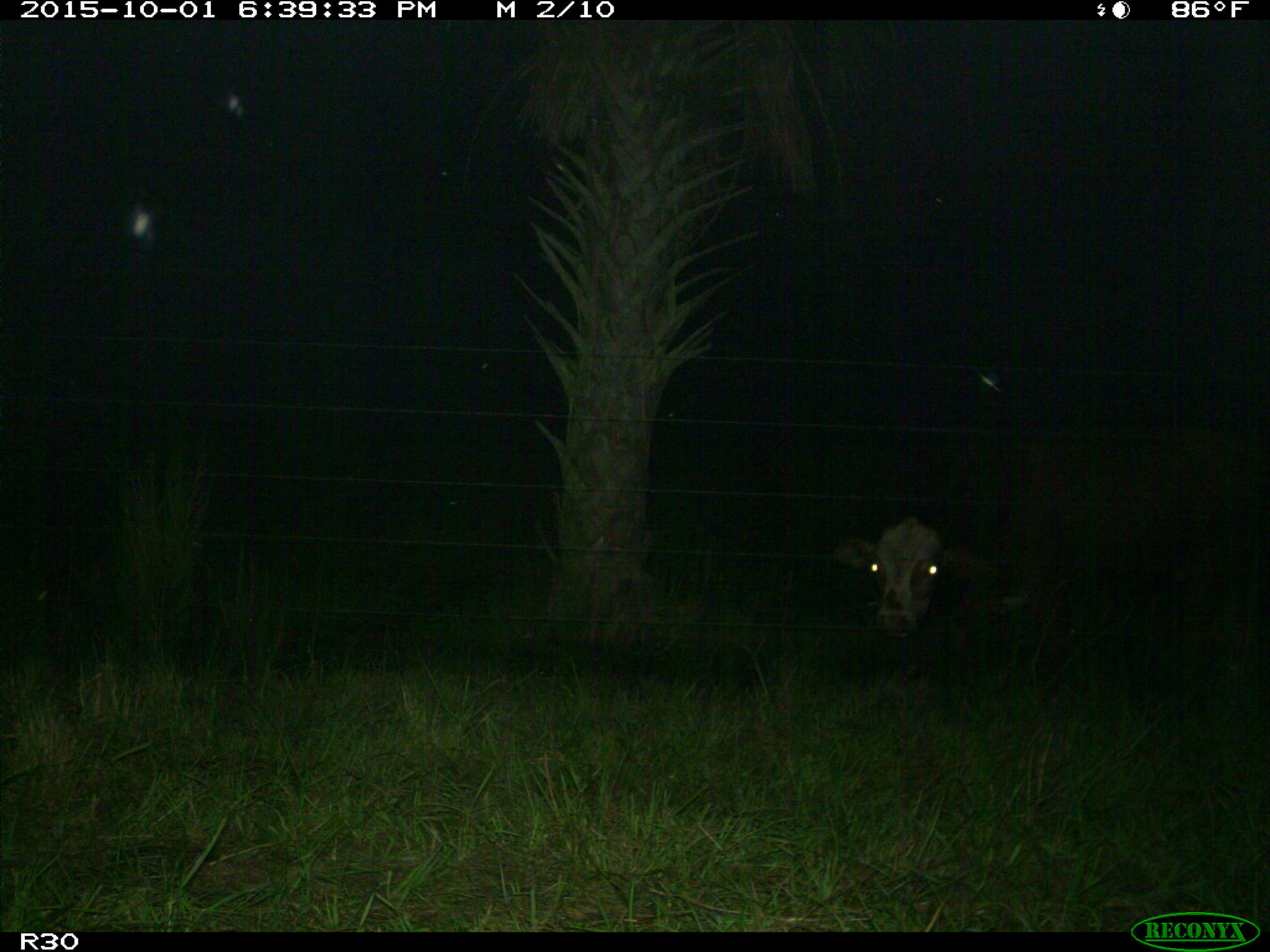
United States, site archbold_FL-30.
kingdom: Animalia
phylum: Chordata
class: Mammalia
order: Artiodactyla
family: Bovidae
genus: Bos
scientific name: Bos taurus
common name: domestic cow